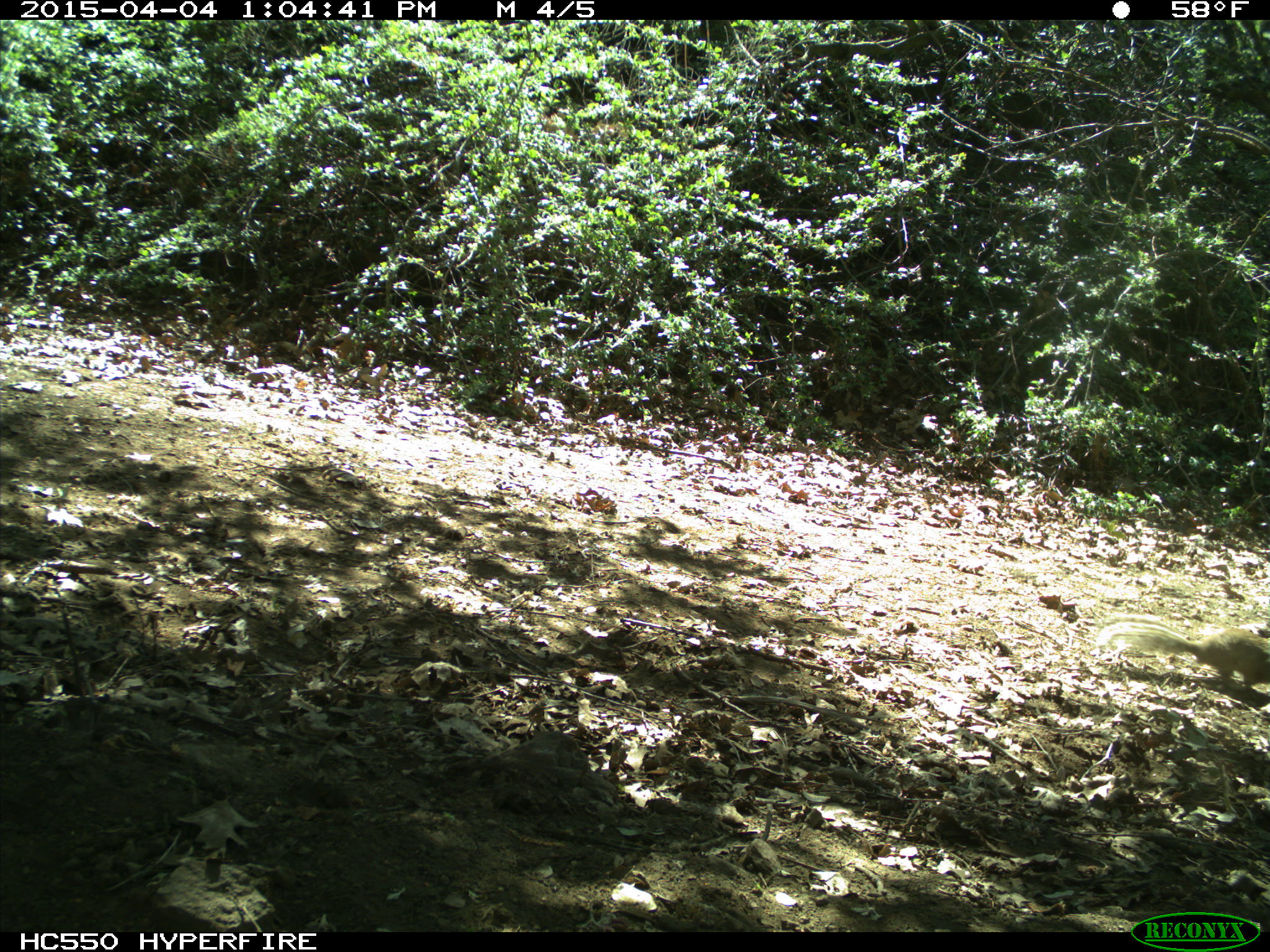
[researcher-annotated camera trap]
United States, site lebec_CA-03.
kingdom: Animalia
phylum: Chordata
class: Mammalia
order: Rodentia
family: Sciuridae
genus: Otospermophilus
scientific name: Otospermophilus beecheyi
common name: california ground squirrel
Otospermophilus beecheyi (california ground squirrel).